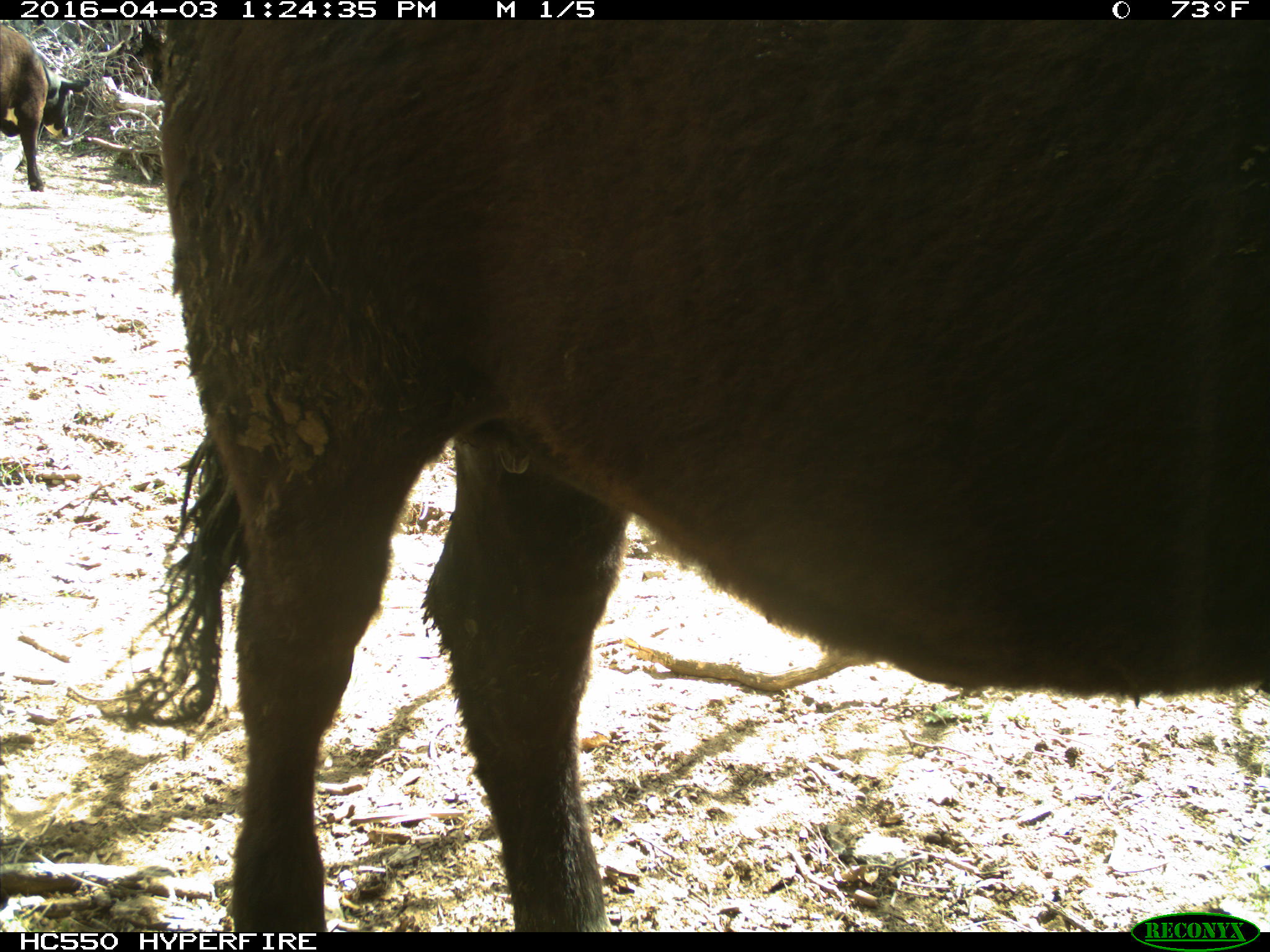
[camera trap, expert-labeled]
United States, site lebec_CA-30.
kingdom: Animalia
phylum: Chordata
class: Mammalia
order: Artiodactyla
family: Bovidae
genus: Bos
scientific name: Bos taurus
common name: domestic cow